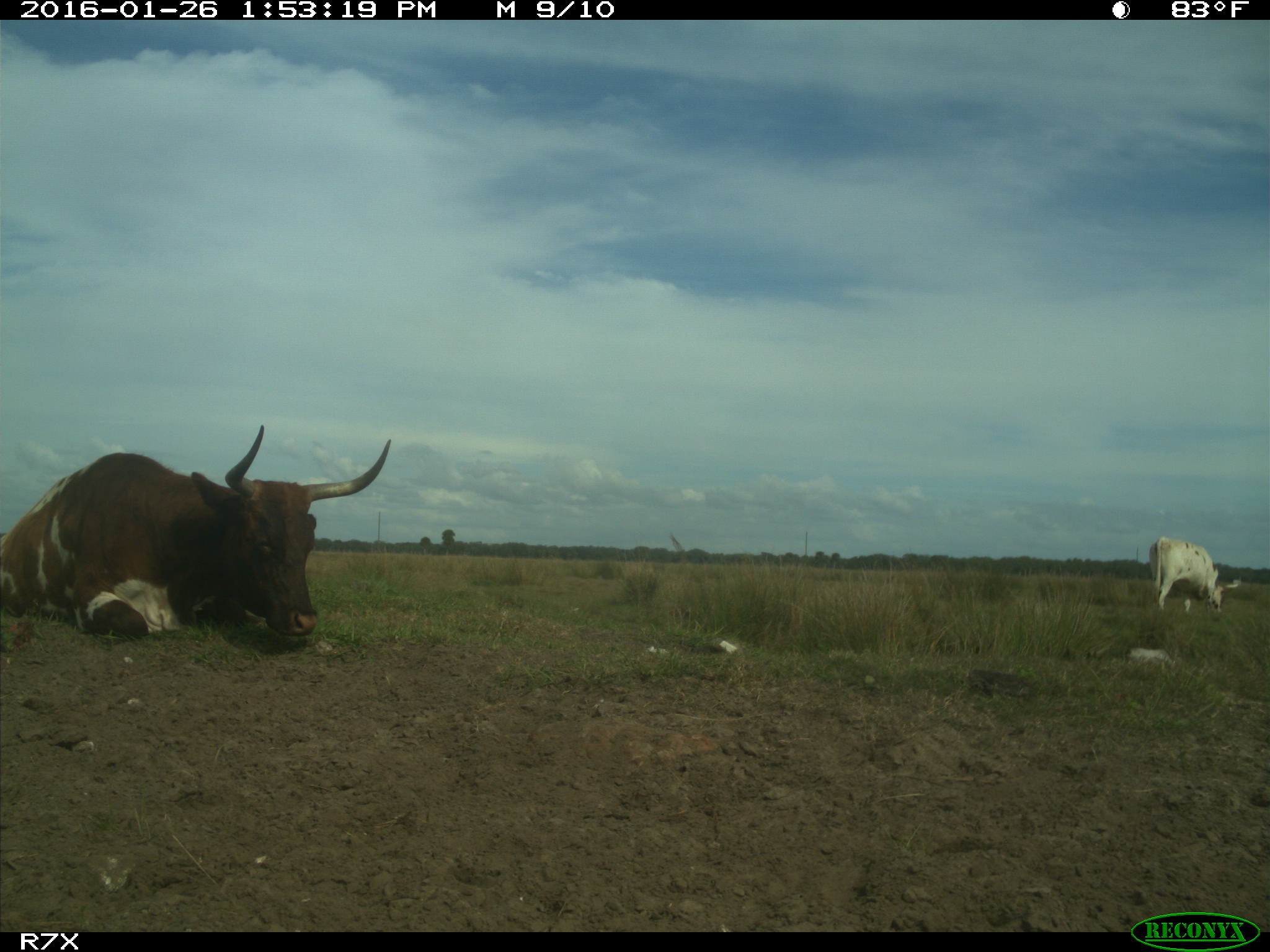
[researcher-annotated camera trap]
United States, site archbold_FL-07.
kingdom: Animalia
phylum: Chordata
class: Mammalia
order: Artiodactyla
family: Bovidae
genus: Bos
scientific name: Bos taurus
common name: domestic cow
Bos taurus (domestic cow).